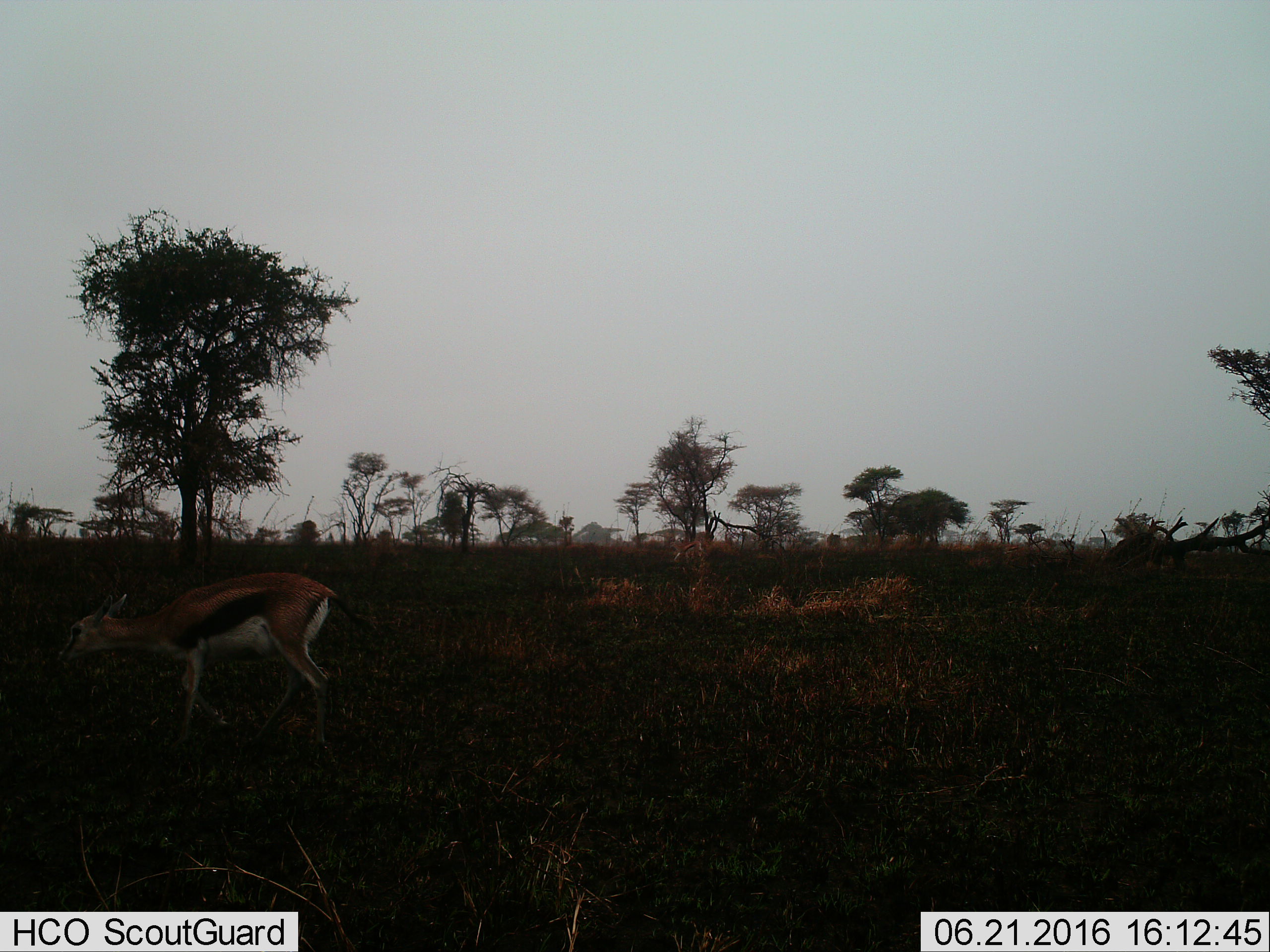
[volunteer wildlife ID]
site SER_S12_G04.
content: unidentified animal